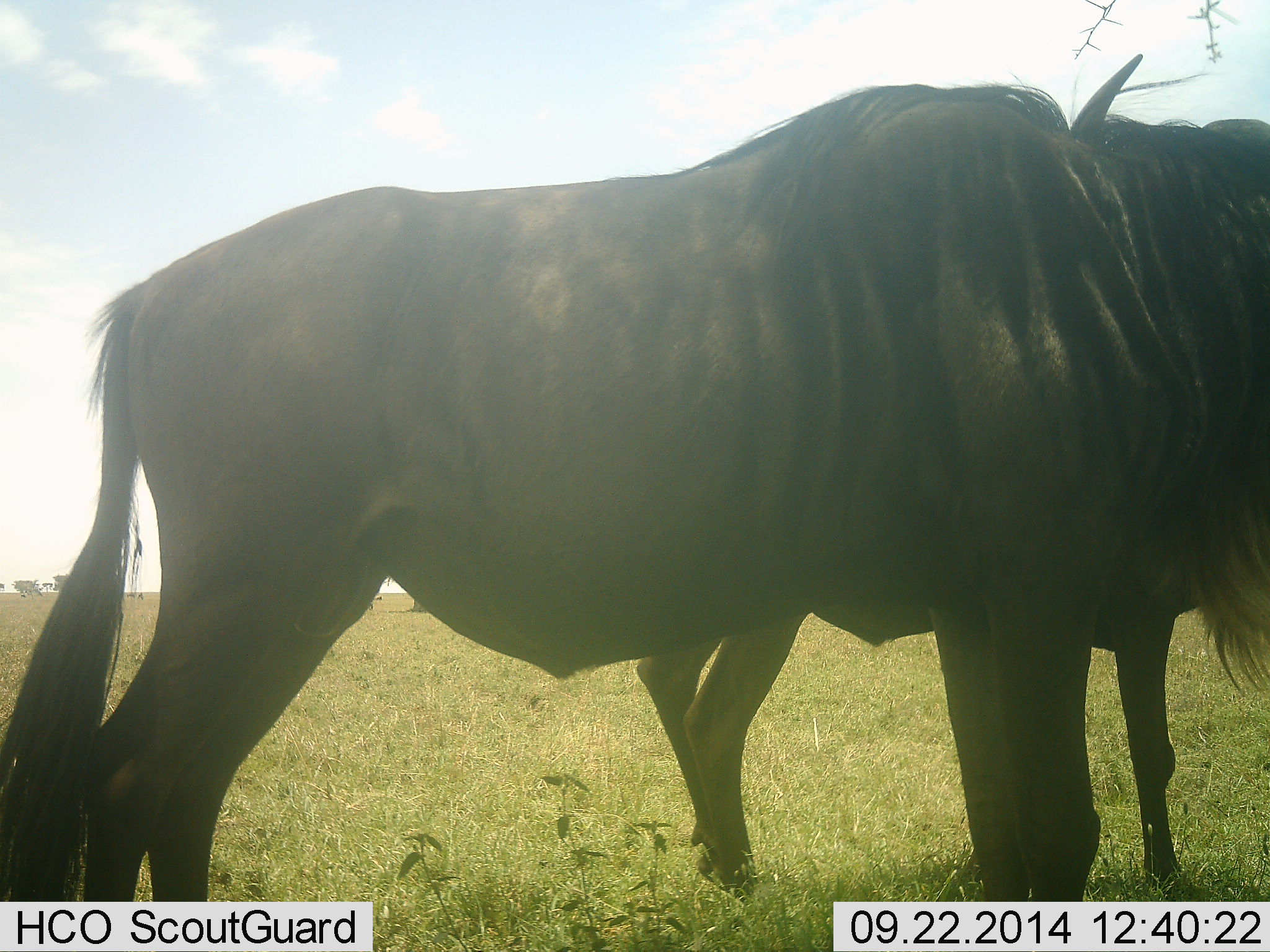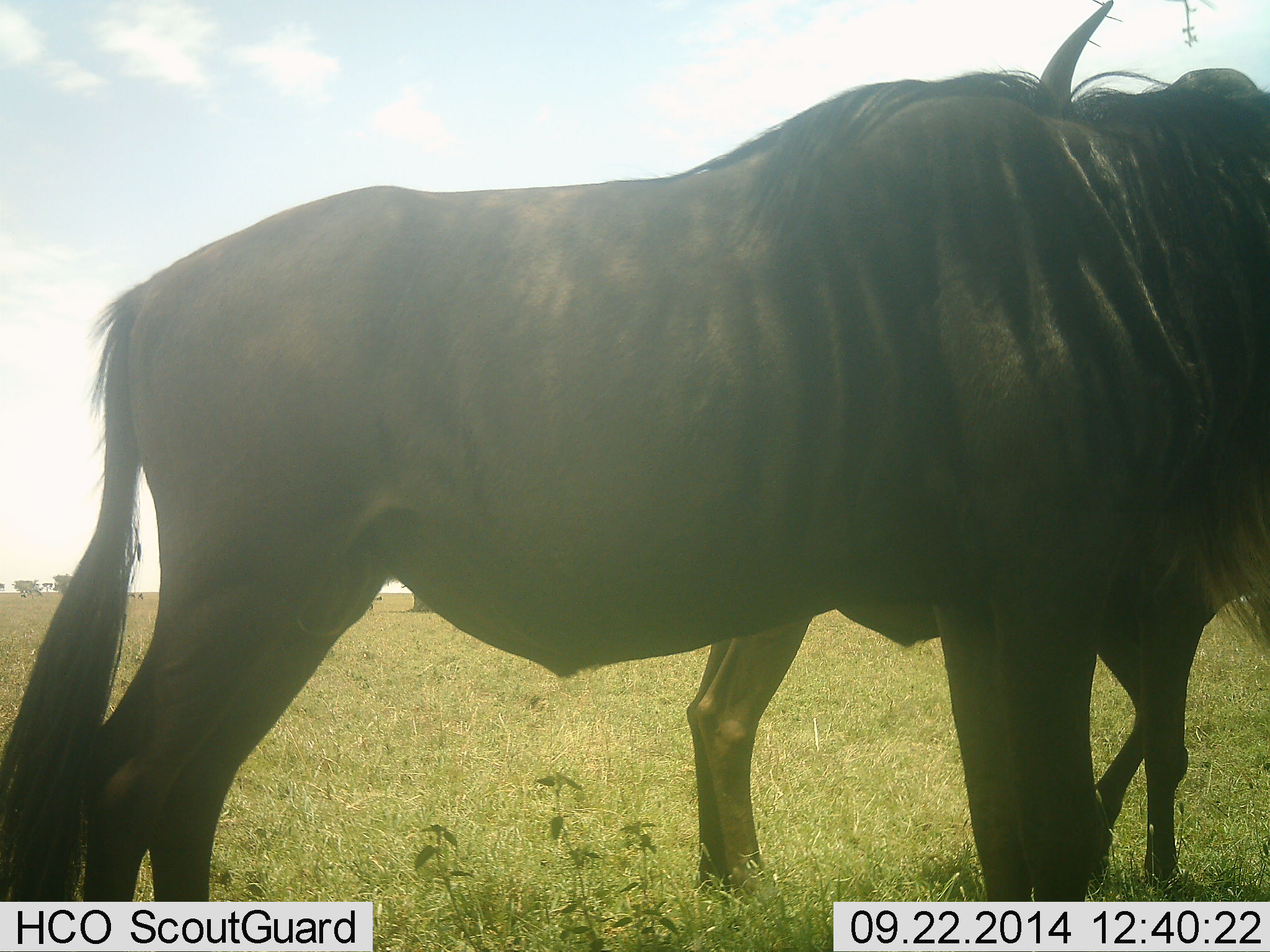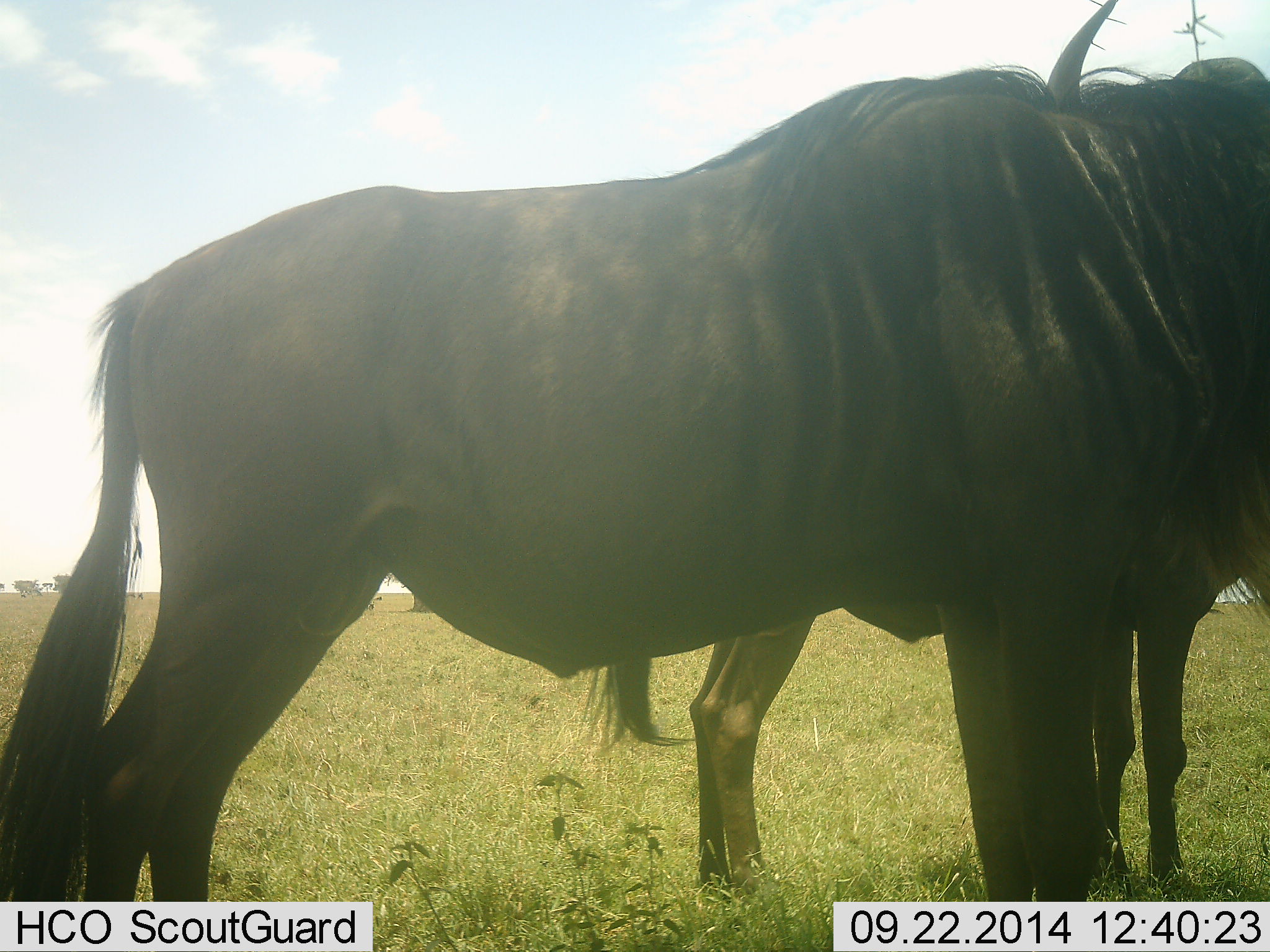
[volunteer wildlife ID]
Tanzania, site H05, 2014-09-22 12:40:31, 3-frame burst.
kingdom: Animalia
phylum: Chordata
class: Mammalia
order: Artiodactyla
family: Bovidae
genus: Connochaetes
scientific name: Connochaetes taurinus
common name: blue wildebeest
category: wildebeest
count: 2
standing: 100%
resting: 0%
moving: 0%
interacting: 0%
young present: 8%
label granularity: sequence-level